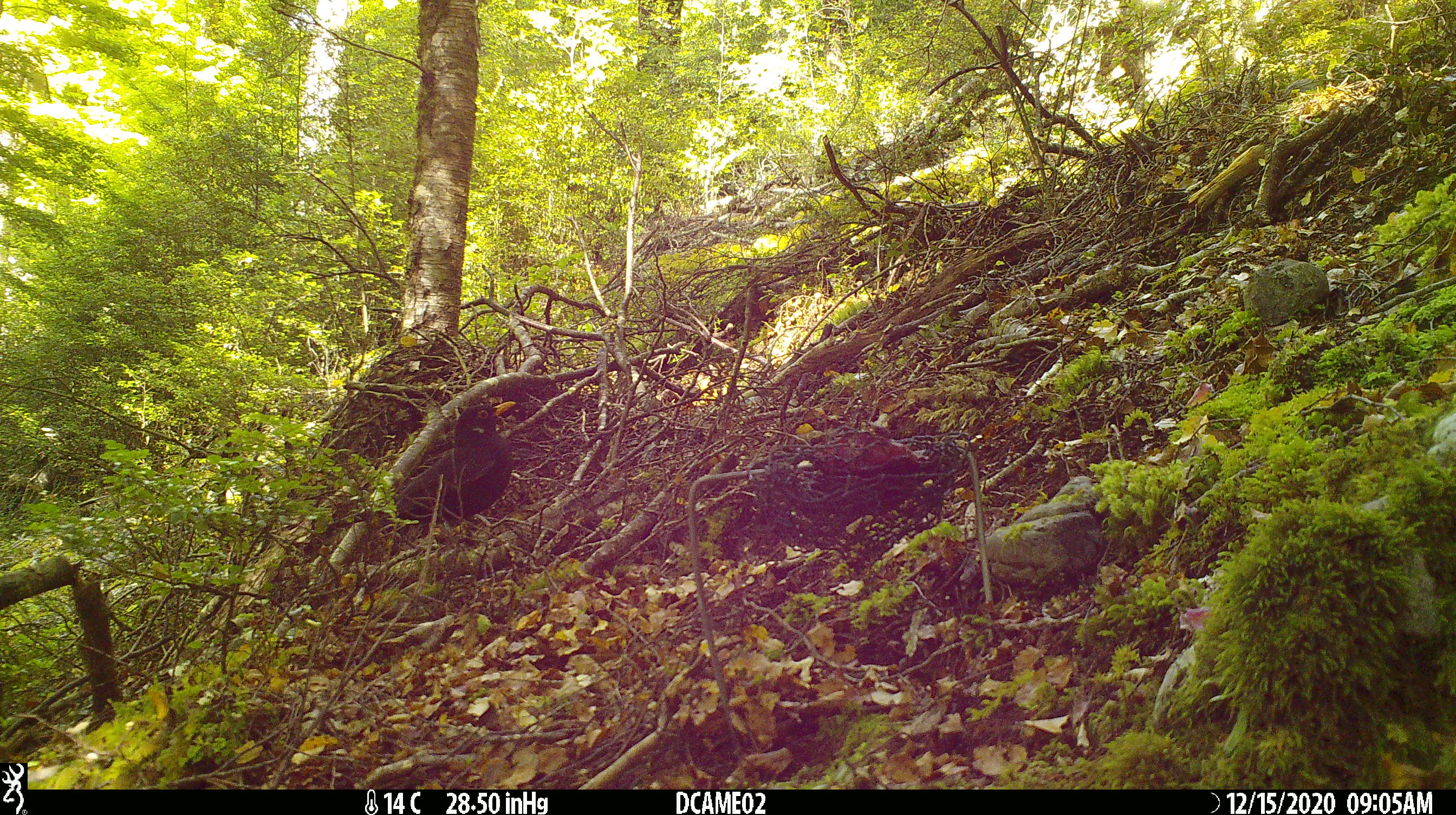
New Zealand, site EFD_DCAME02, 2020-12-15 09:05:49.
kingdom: Animalia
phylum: Chordata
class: Aves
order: Passeriformes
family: Turdidae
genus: Turdus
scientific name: Turdus merula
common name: eurasian blackbird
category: blackbird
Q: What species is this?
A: Blackbird (eurasian blackbird) (Turdus merula).